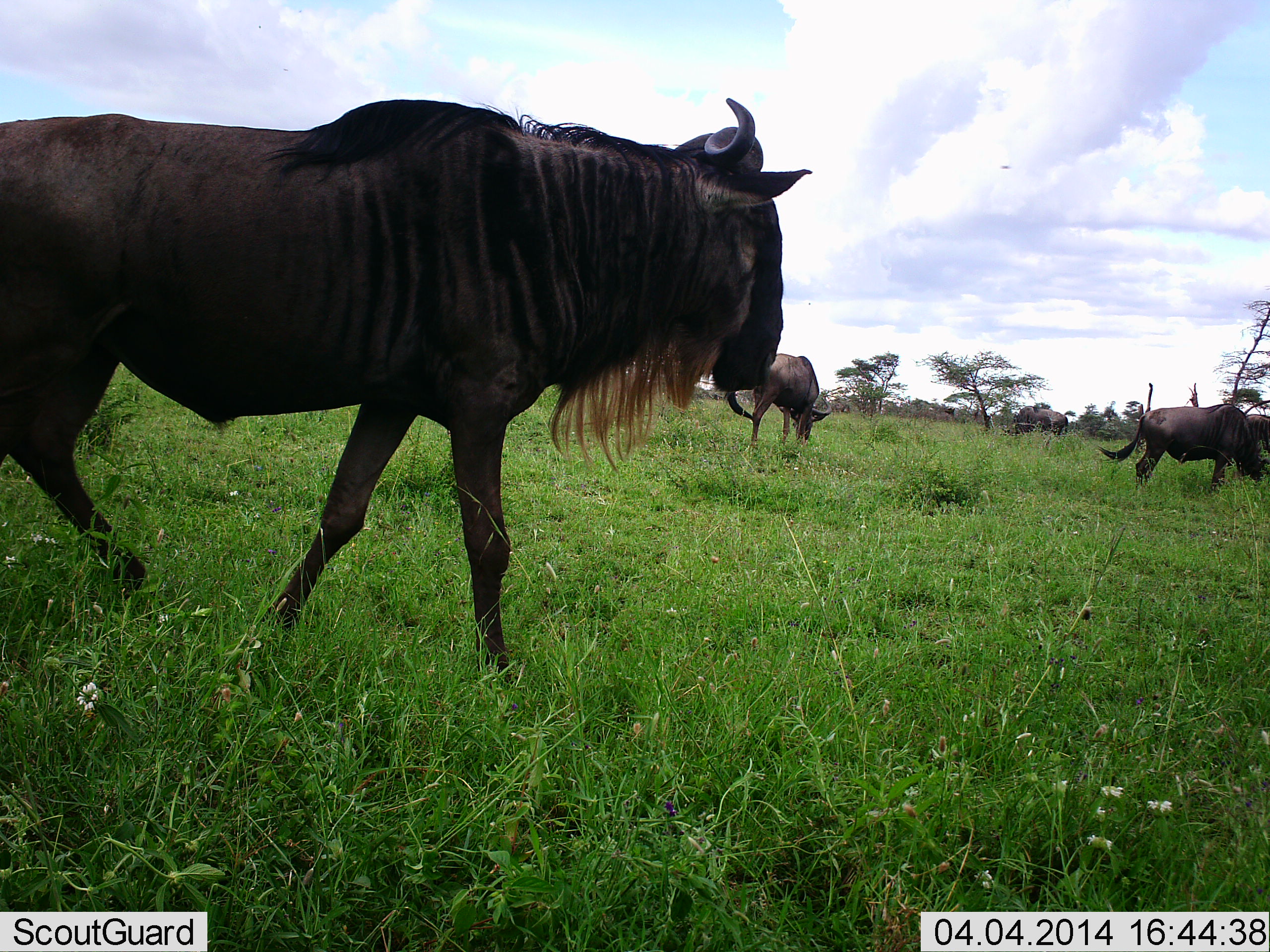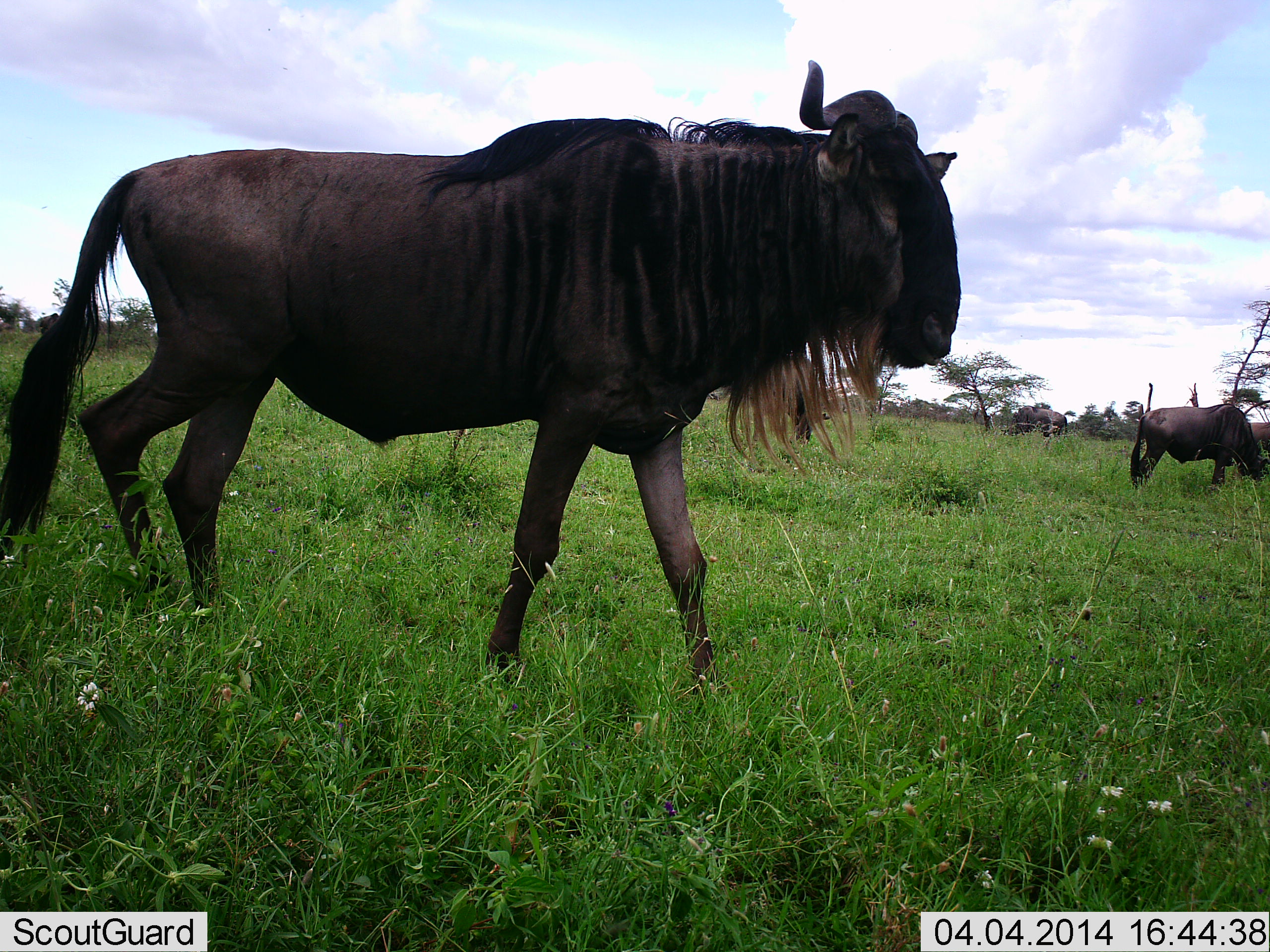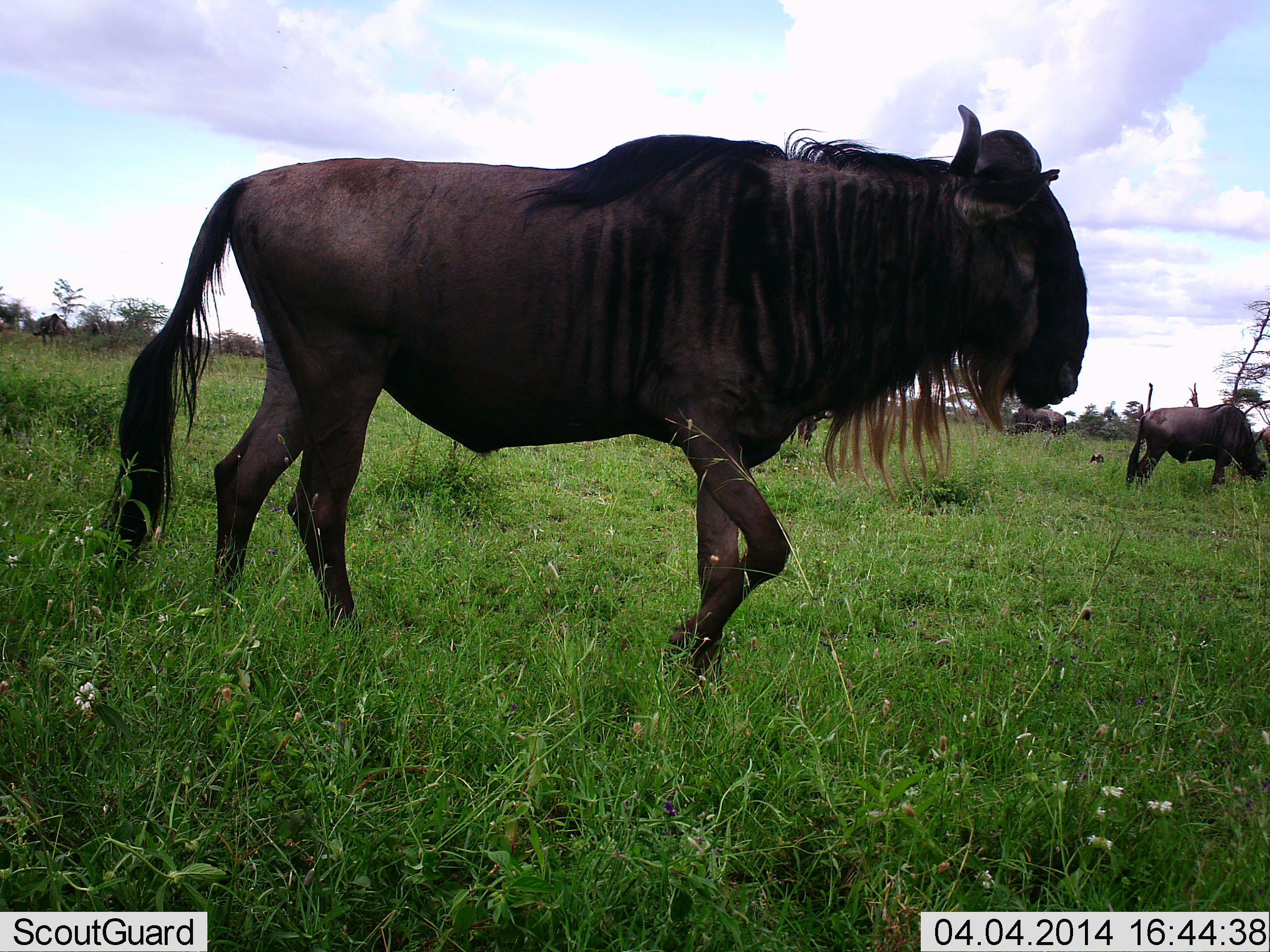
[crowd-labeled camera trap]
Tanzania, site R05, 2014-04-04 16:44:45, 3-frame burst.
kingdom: Animalia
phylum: Chordata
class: Mammalia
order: Artiodactyla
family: Bovidae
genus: Connochaetes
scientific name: Connochaetes taurinus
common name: blue wildebeest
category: wildebeest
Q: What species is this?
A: Wildebeest (blue wildebeest) (Connochaetes taurinus).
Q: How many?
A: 5.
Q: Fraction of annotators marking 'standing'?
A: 36%.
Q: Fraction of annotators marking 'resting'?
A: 9%.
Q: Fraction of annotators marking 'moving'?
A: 91%.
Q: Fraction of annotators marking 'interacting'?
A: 0%.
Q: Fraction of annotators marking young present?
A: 0%.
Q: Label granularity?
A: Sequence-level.